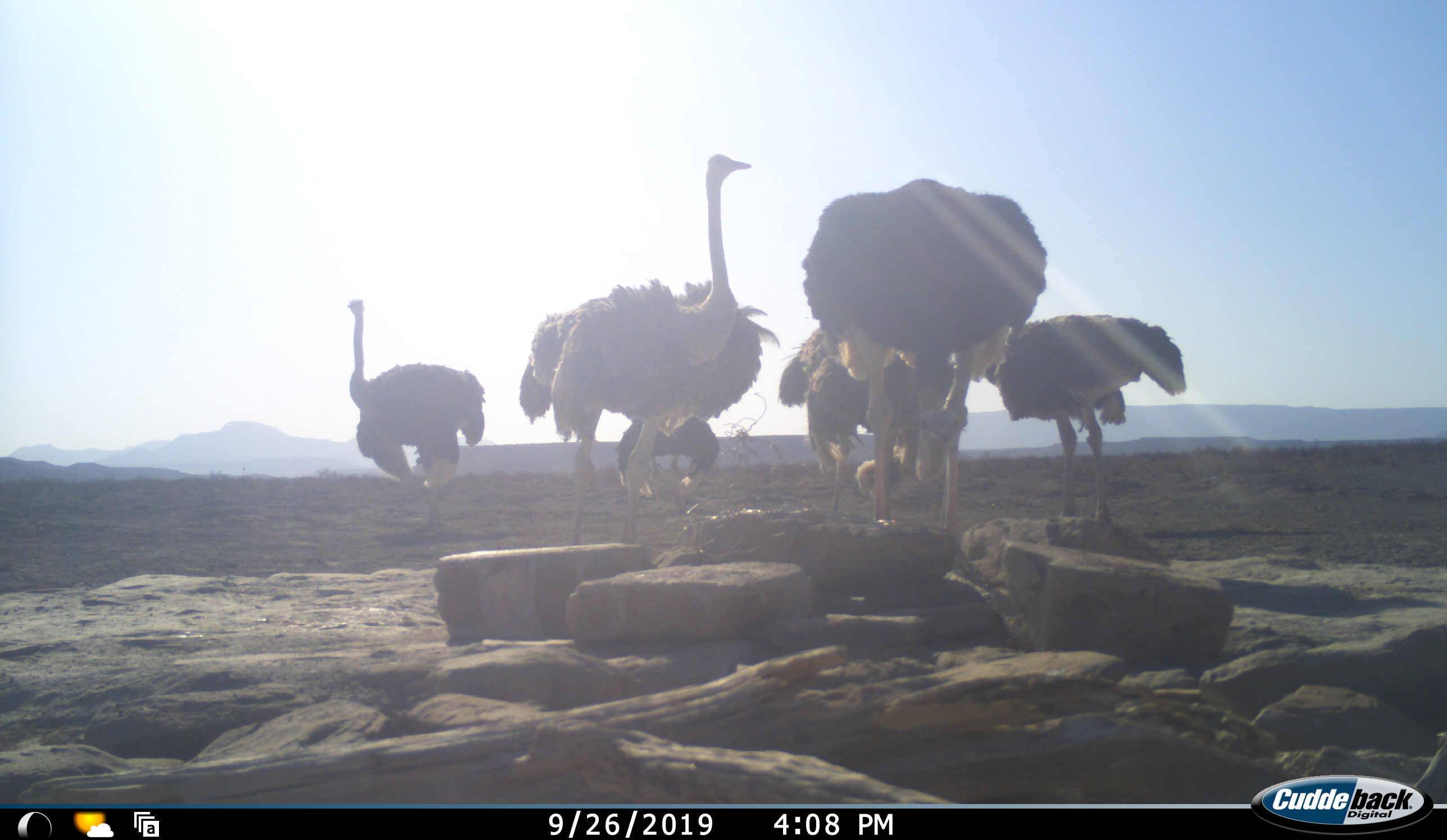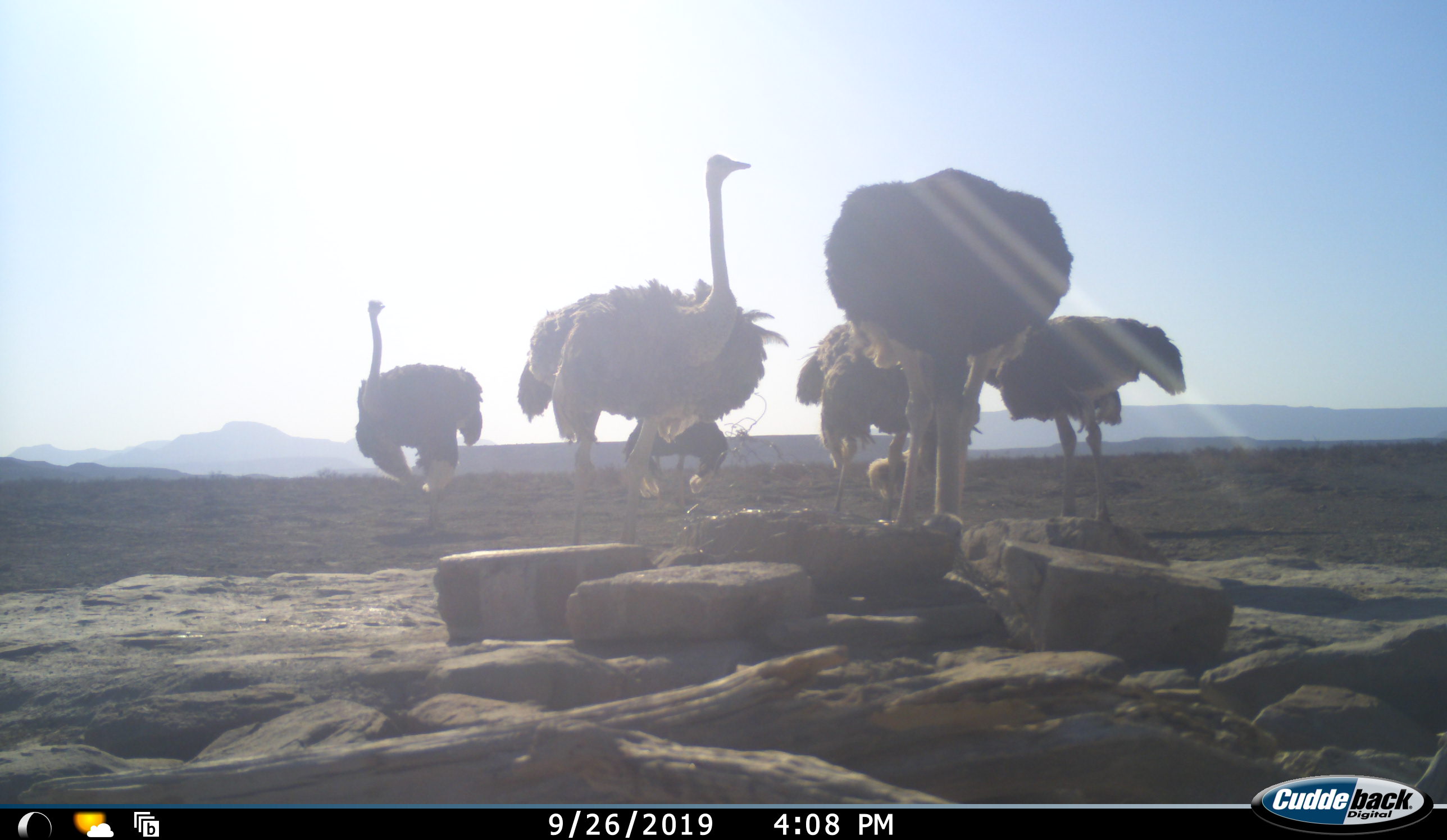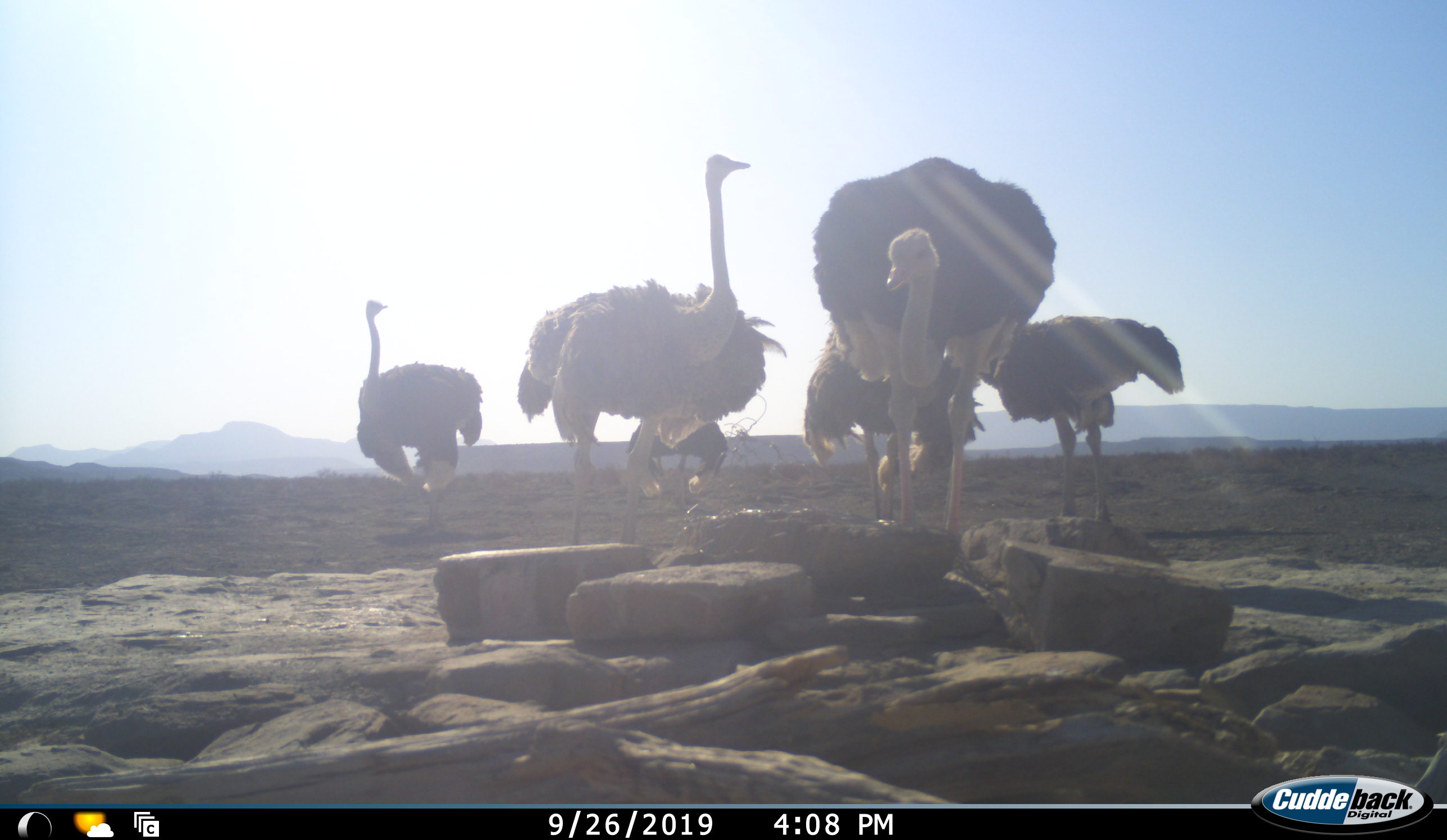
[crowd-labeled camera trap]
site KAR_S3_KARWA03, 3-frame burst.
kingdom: Animalia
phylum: Chordata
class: Aves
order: Struthioniformes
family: Struthionidae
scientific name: Struthionidae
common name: ostrich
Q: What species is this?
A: Ostrich (Struthionidae).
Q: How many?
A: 6.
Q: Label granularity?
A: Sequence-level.